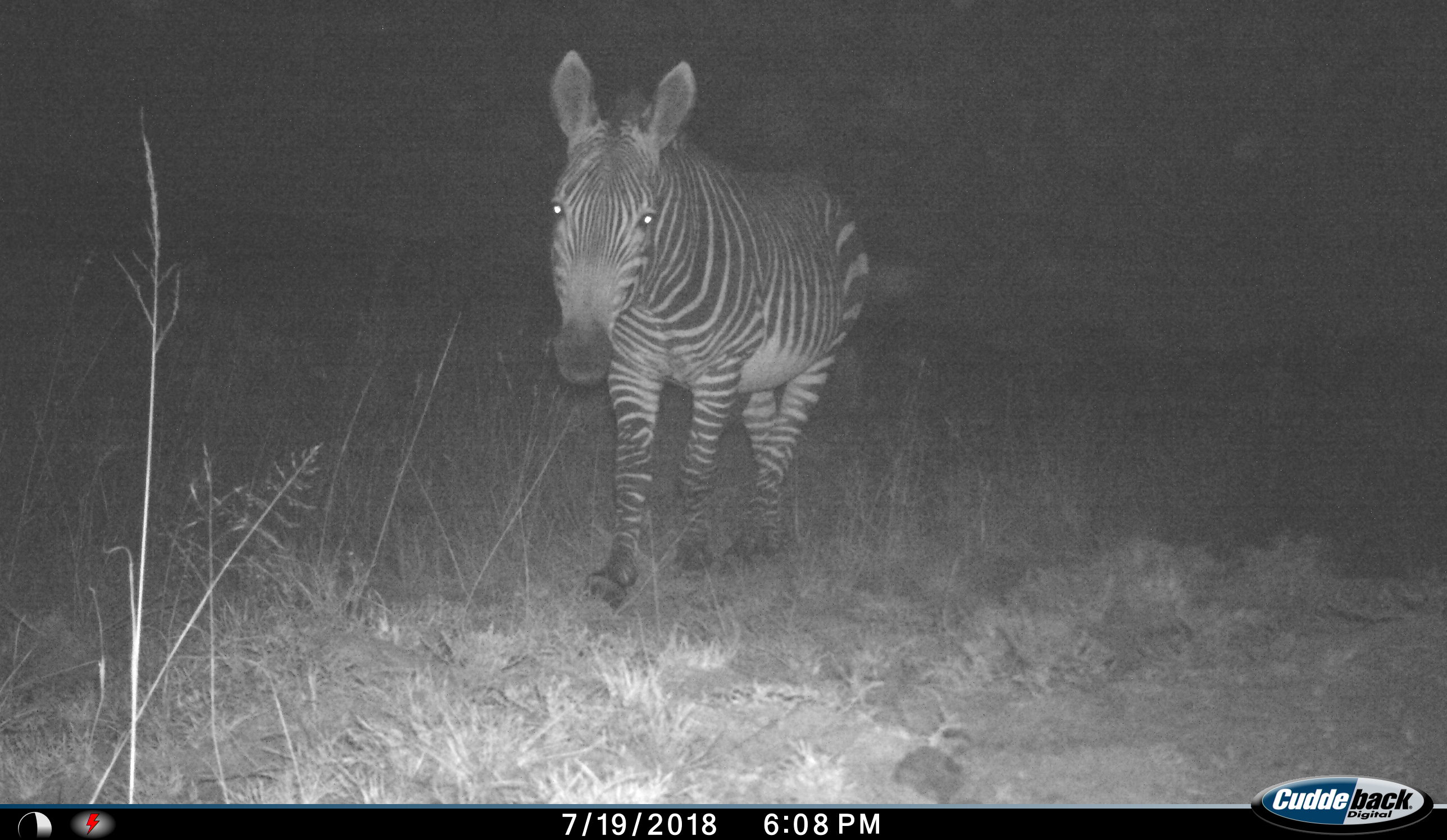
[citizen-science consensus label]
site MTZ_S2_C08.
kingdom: Animalia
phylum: Chordata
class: Mammalia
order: Perissodactyla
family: Equidae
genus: Equus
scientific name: Equus zebra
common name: mountain zebra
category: zebramountain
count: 1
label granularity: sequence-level